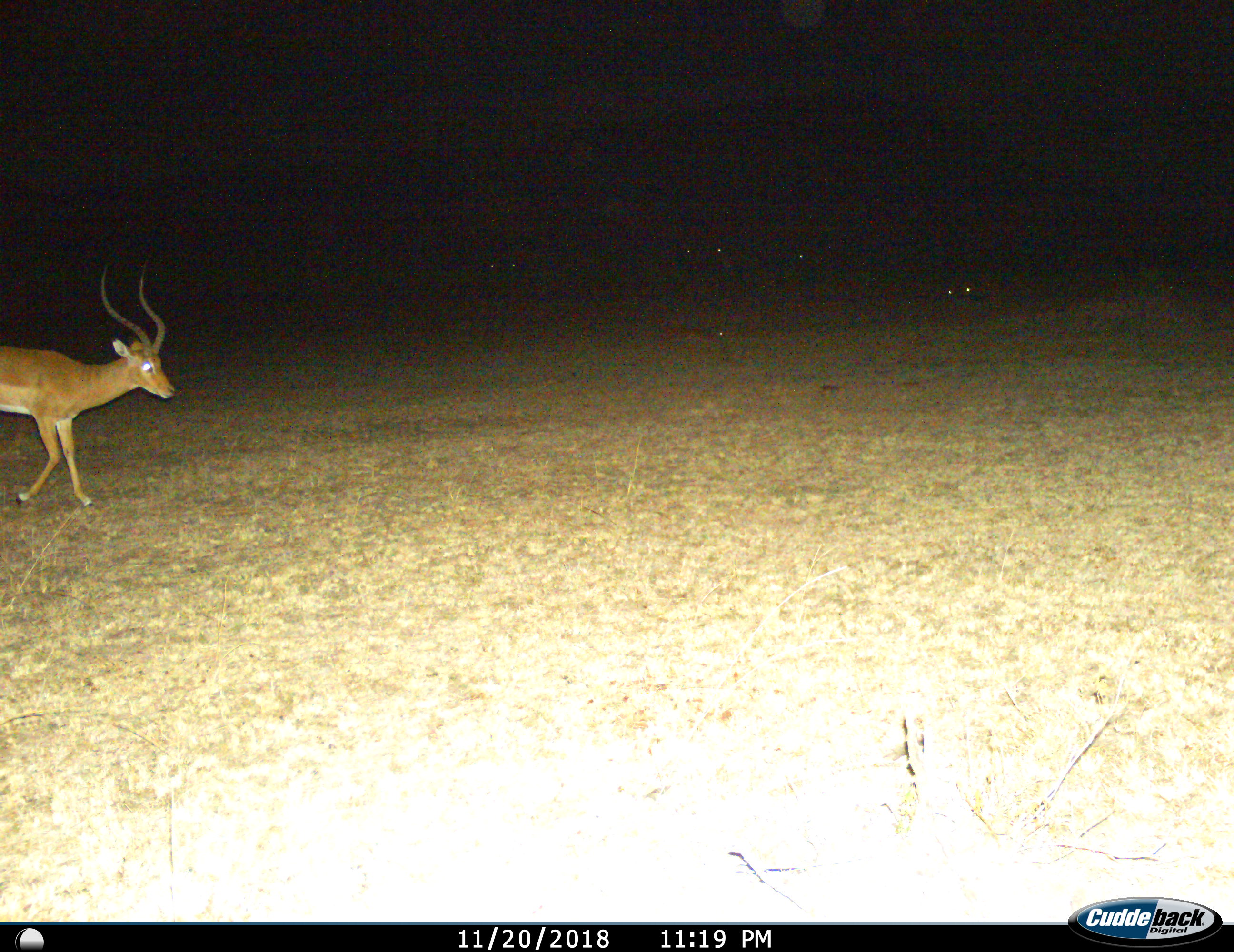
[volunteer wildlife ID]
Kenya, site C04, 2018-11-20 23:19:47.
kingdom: Animalia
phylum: Chordata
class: Mammalia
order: Artiodactyla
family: Bovidae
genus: Aepyceros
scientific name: Aepyceros melampus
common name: impala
Impala (Aepyceros melampus), count 1. Behavior (volunteer vote fractions): standing 11%, resting 0%, moving 100%, interacting 0%. Young present (vote fraction): 0%. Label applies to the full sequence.